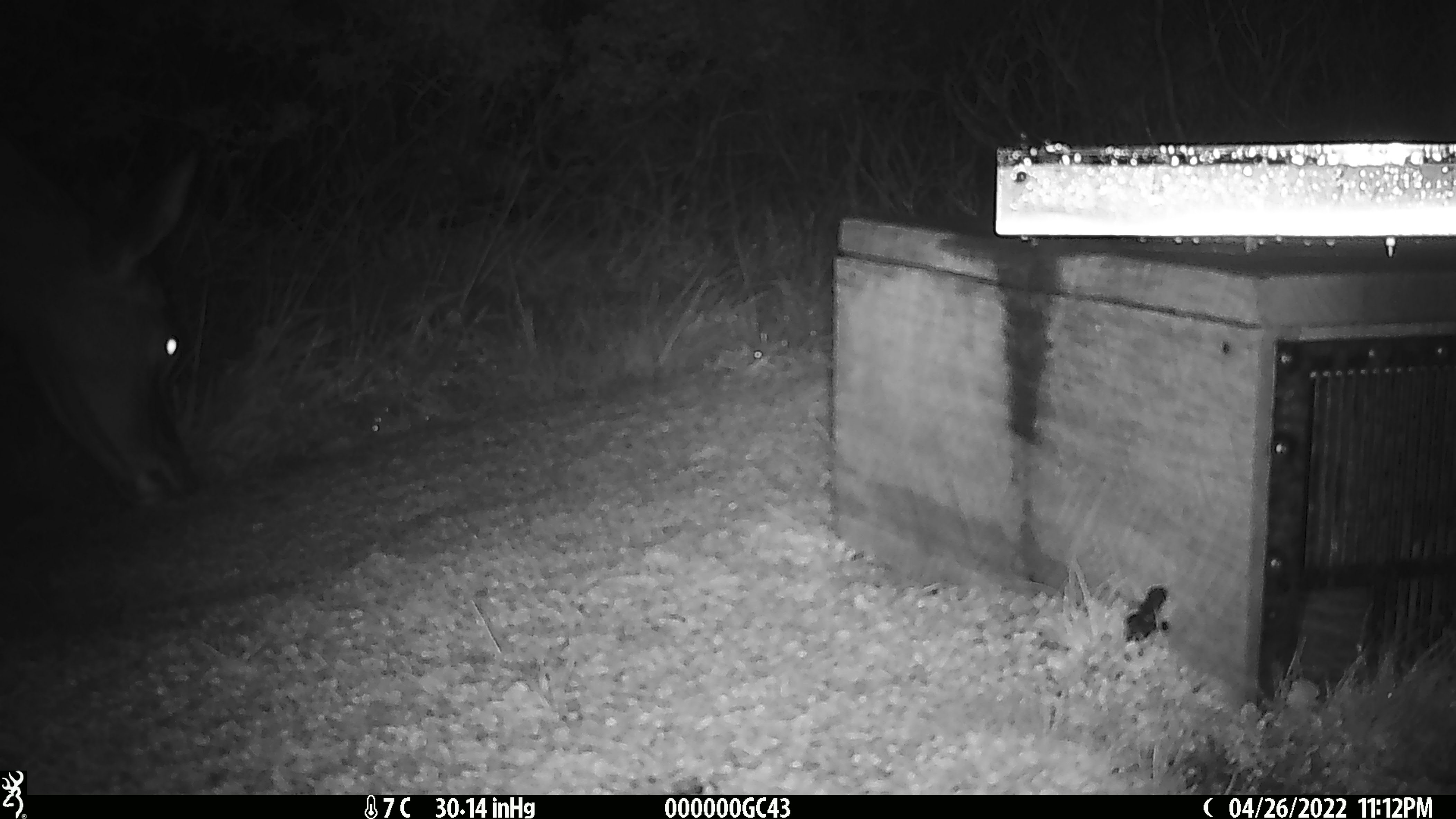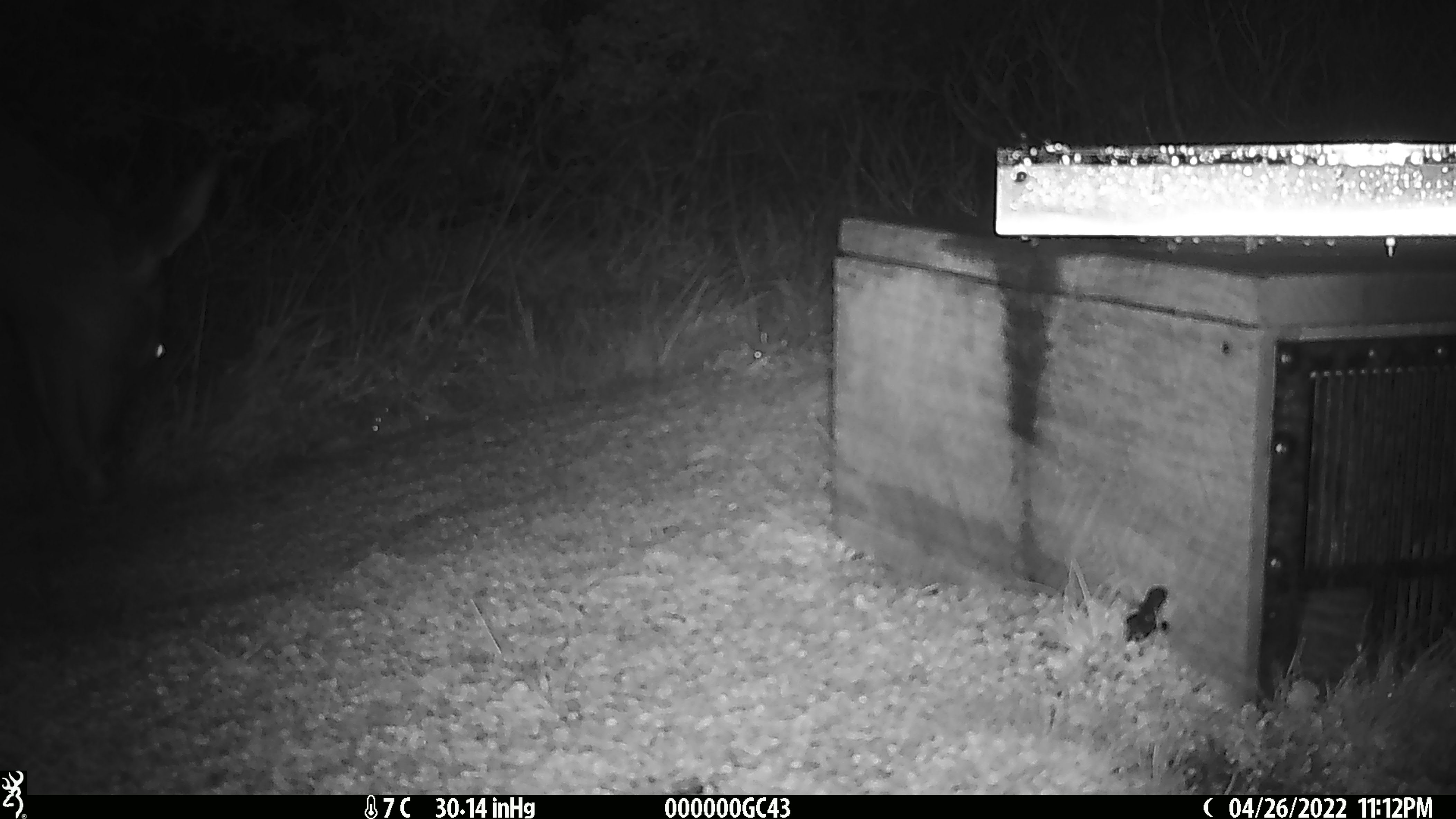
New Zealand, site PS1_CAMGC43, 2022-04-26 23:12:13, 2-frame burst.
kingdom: Animalia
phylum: Chordata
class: Mammalia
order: Artiodactyla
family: Cervidae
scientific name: Cervidae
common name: deer